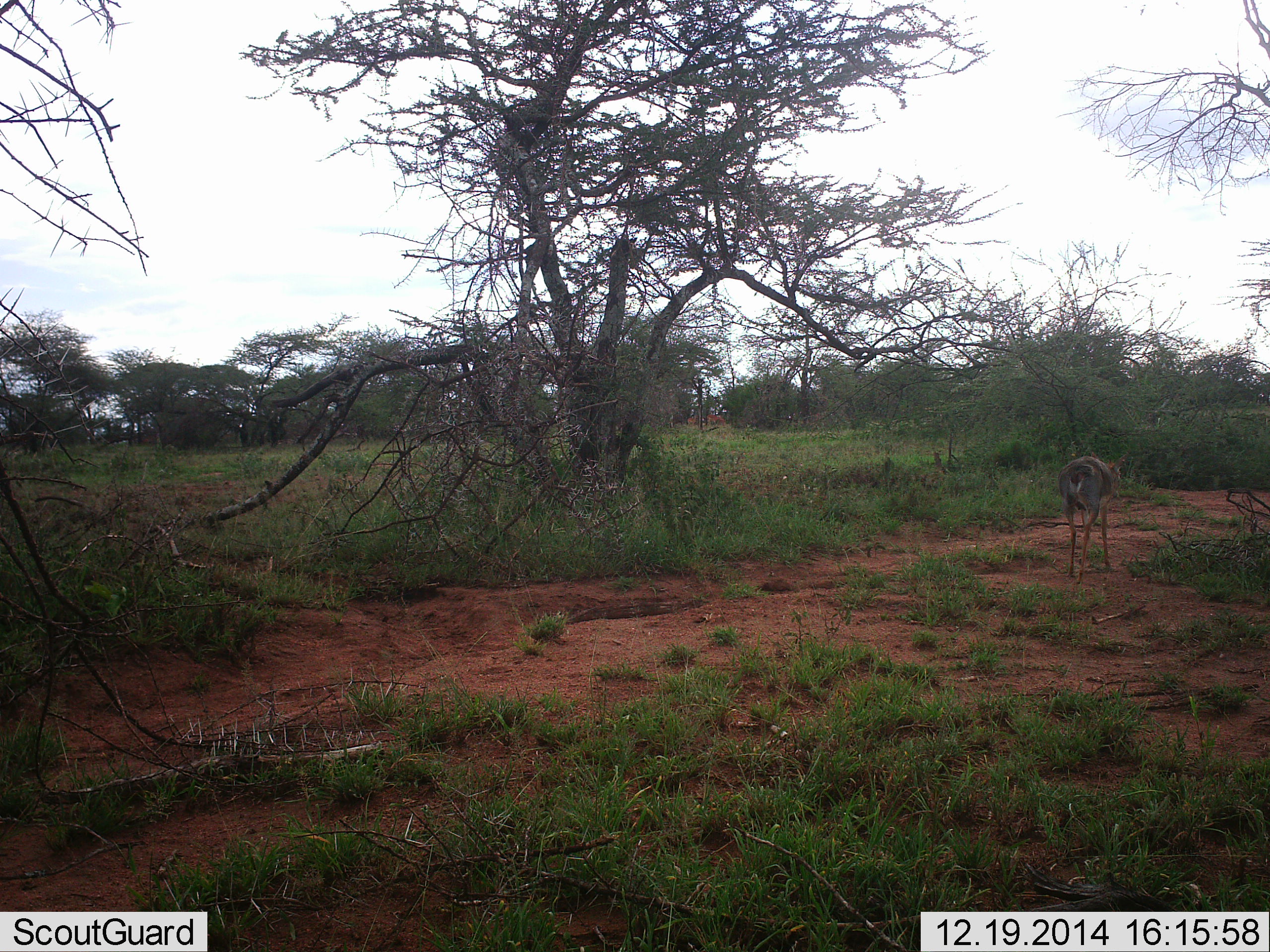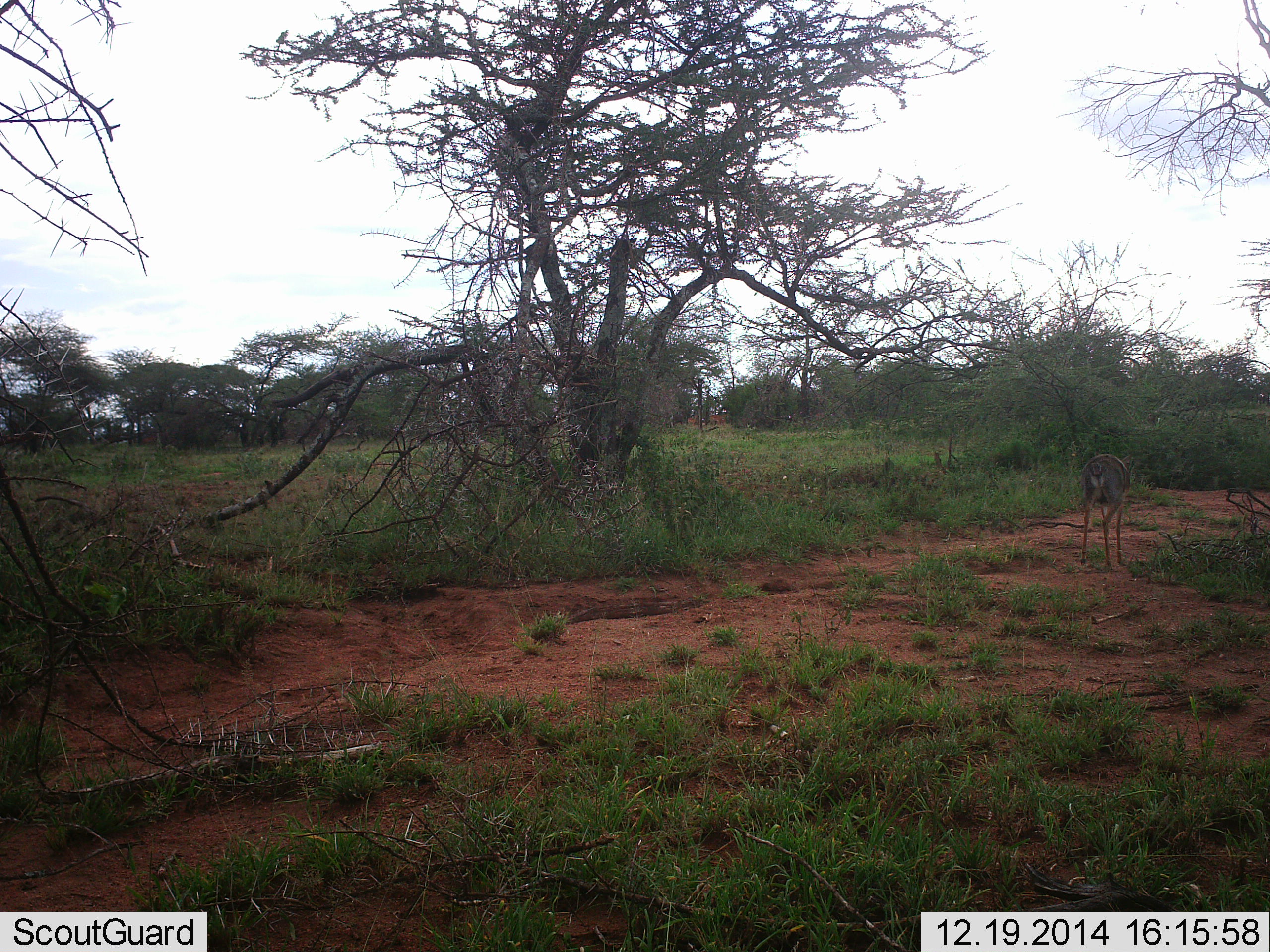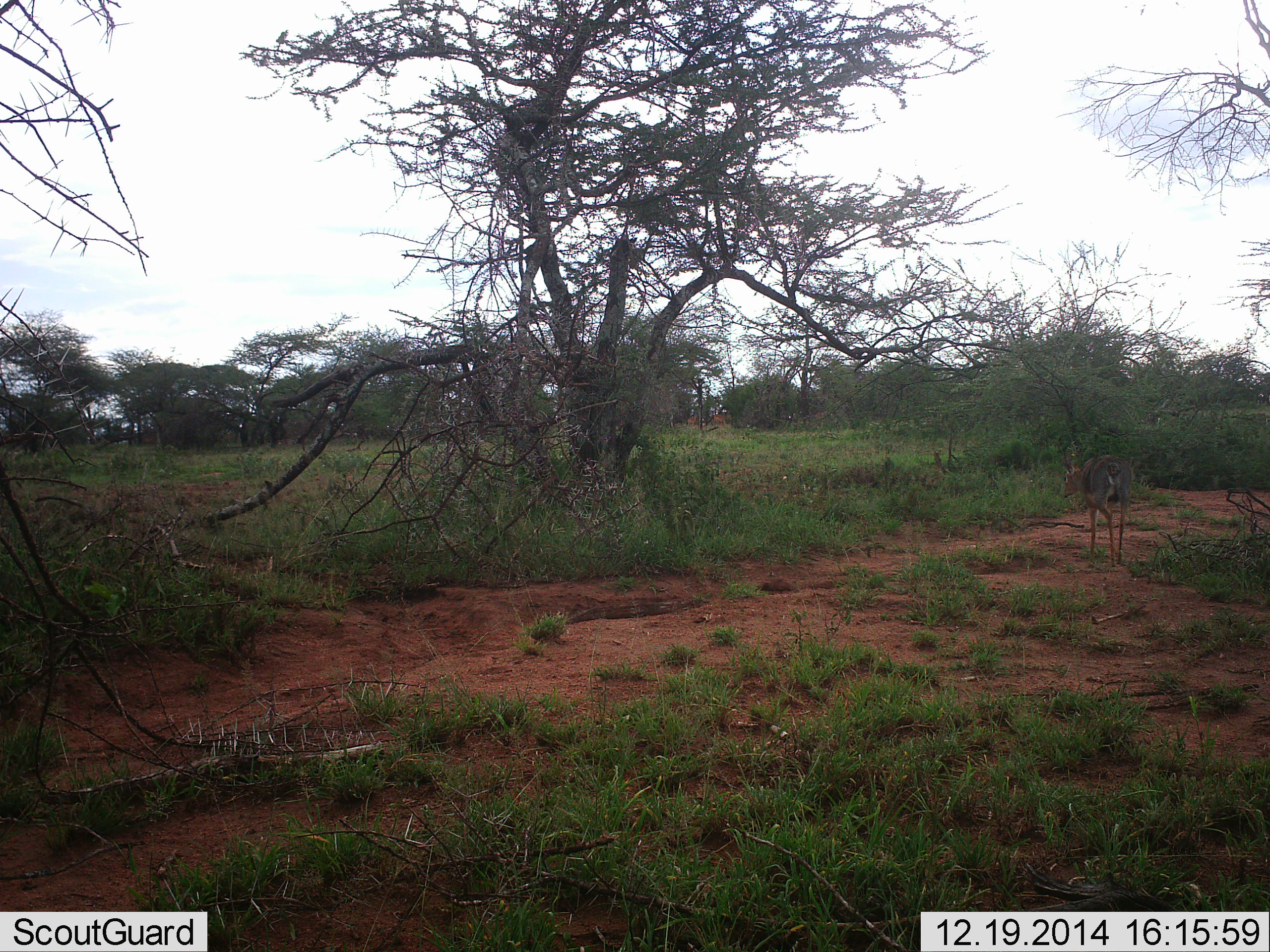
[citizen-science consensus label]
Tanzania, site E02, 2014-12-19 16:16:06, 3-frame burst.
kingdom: Animalia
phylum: Chordata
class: Mammalia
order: Artiodactyla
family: Bovidae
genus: Madoqua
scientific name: Madoqua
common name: dikdik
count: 1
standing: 25%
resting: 0%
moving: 75%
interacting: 0%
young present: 0%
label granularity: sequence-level